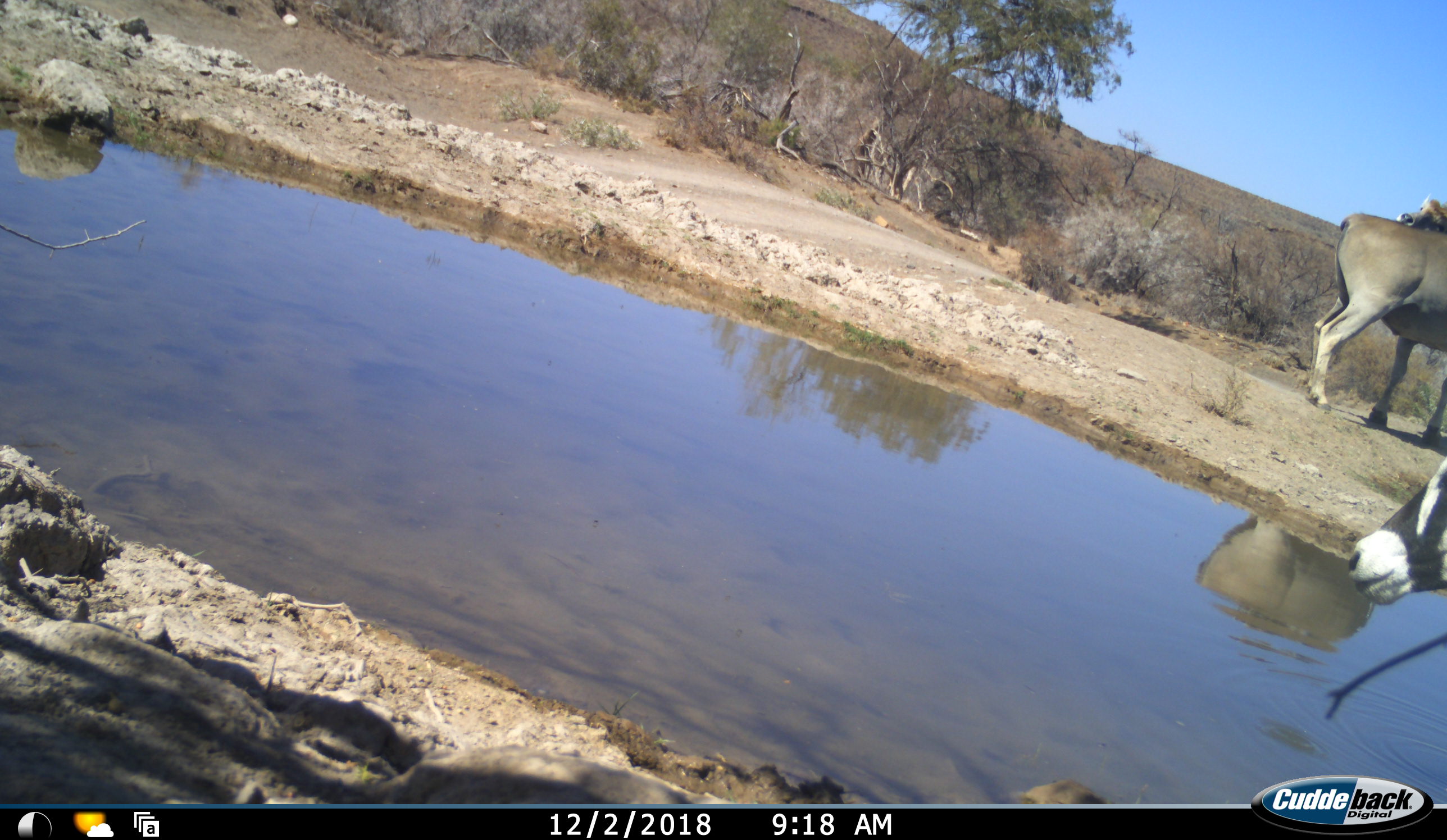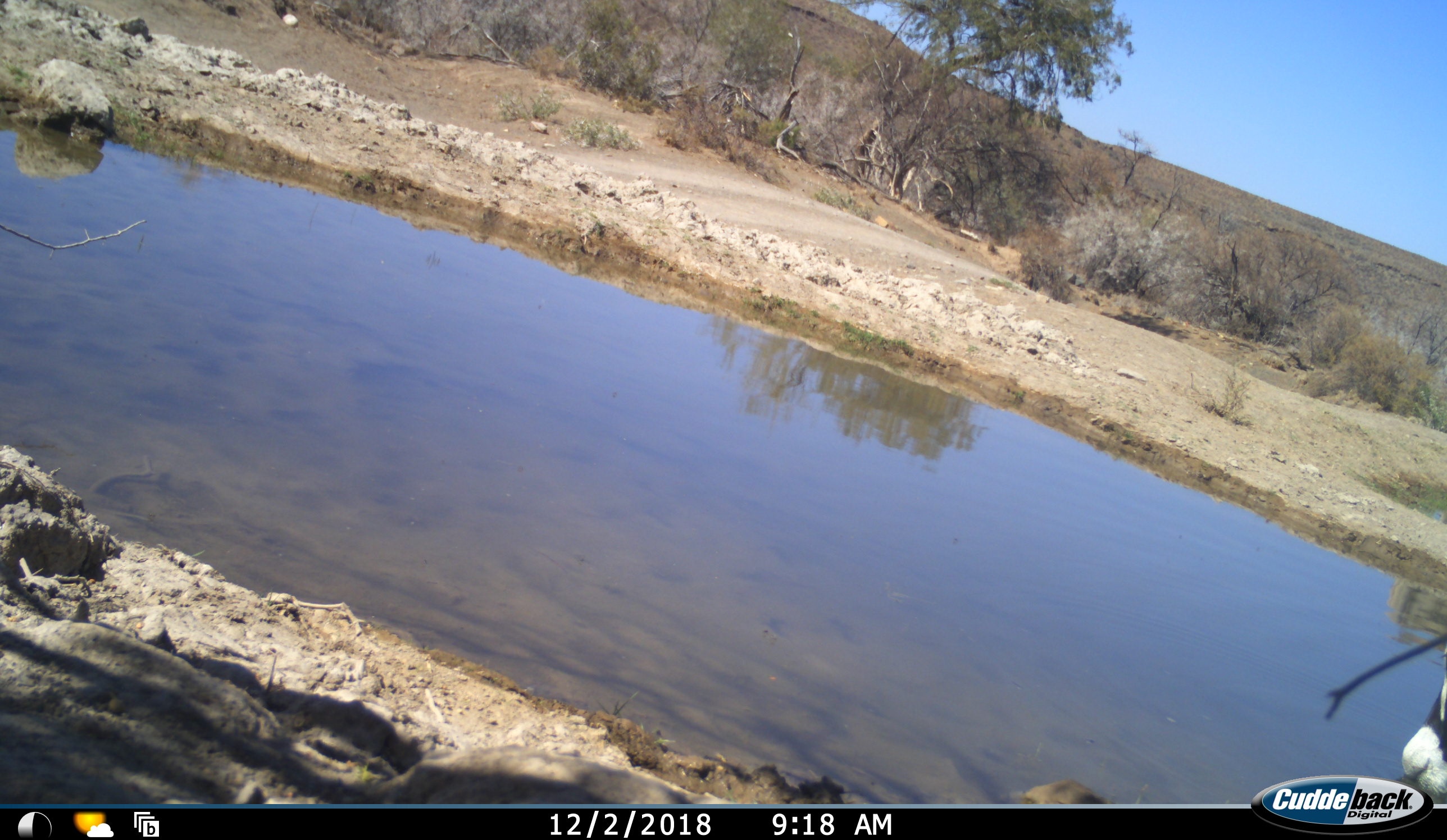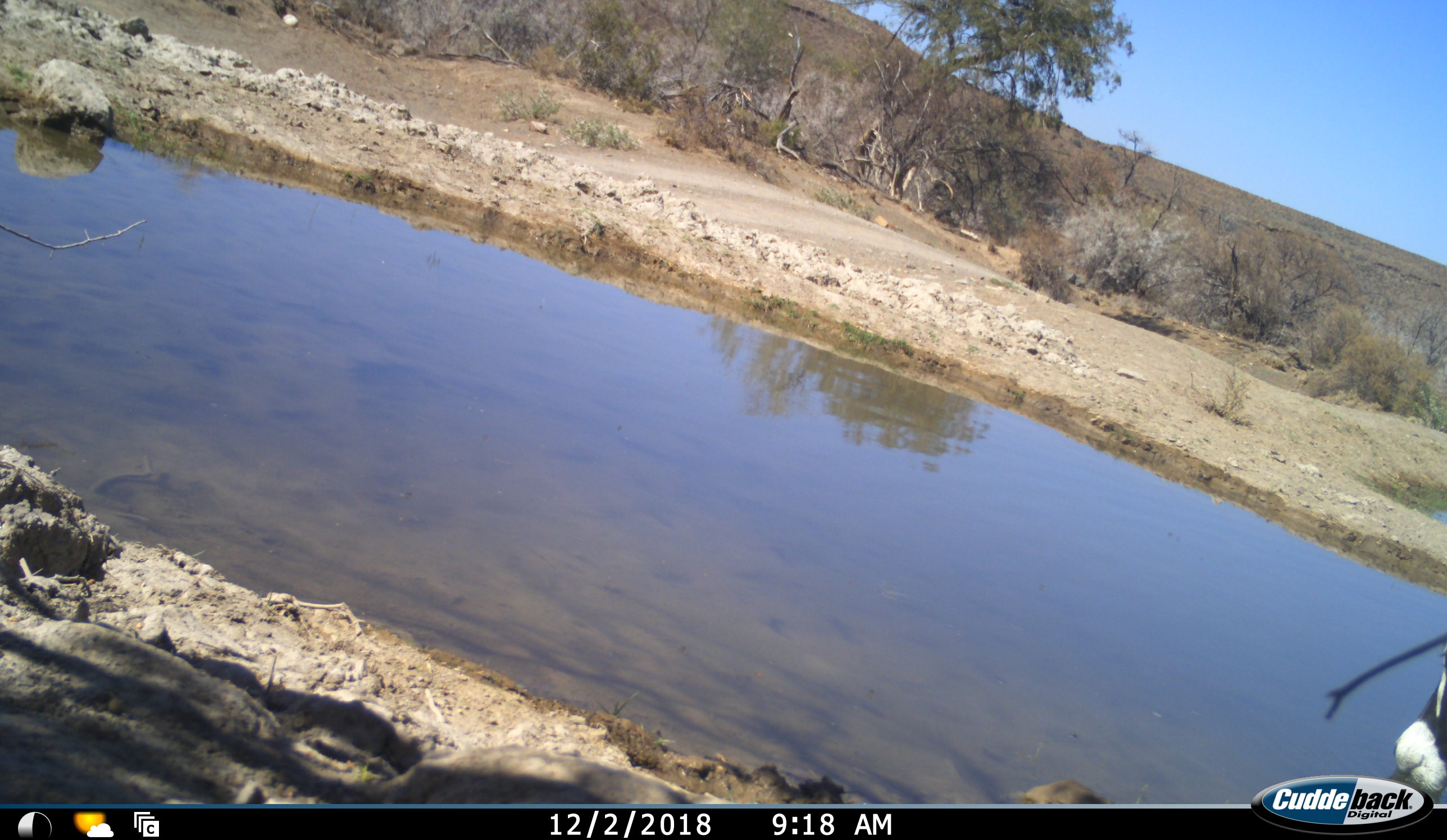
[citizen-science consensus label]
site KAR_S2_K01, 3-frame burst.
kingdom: Animalia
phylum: Chordata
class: Mammalia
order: Artiodactyla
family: Bovidae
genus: Tragelaphus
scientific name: Tragelaphus oryx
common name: eland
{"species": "eland (Tragelaphus oryx)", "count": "1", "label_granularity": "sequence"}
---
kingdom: Animalia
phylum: Chordata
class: Mammalia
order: Artiodactyla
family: Bovidae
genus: Oryx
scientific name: Oryx gazella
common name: gemsbok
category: oryx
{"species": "oryx (gemsbok) (Oryx gazella)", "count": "1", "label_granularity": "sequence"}